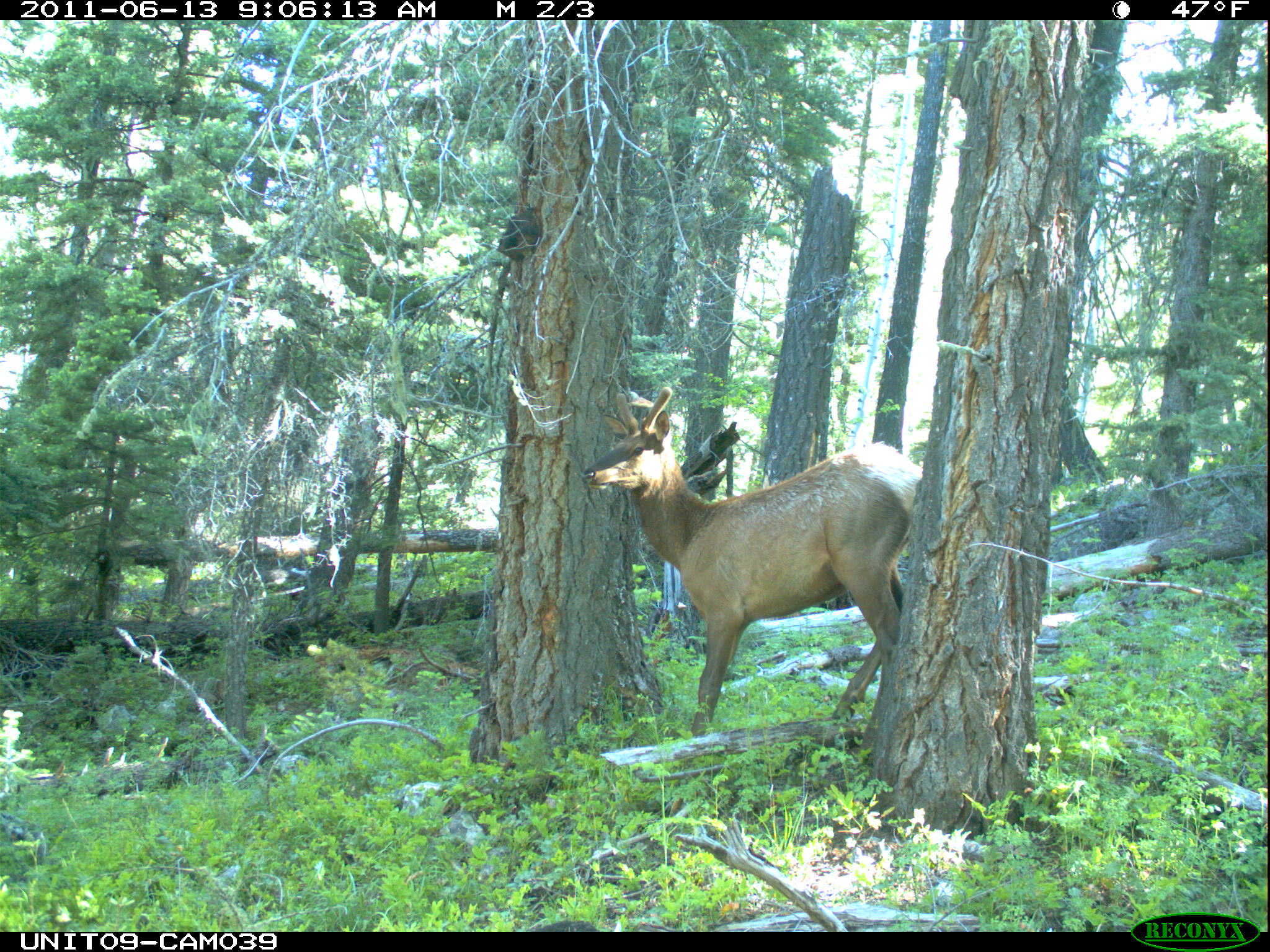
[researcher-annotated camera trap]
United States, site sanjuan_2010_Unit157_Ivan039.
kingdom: Animalia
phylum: Chordata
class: Mammalia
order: Artiodactyla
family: Cervidae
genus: Cervus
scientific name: Cervus elaphus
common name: red deer